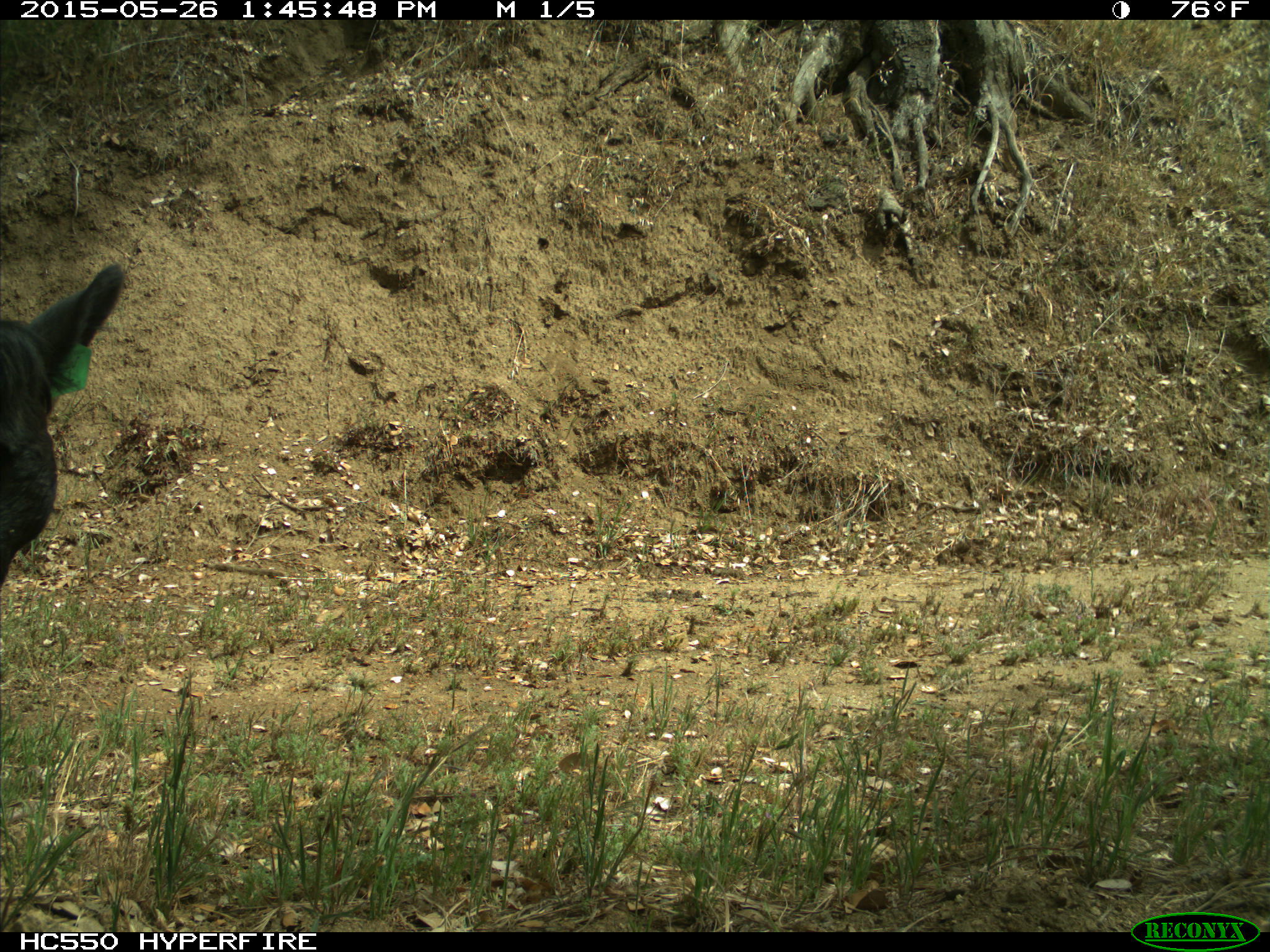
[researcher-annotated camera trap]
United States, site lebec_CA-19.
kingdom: Animalia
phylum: Chordata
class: Mammalia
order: Artiodactyla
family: Bovidae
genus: Bos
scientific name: Bos taurus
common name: domestic cow